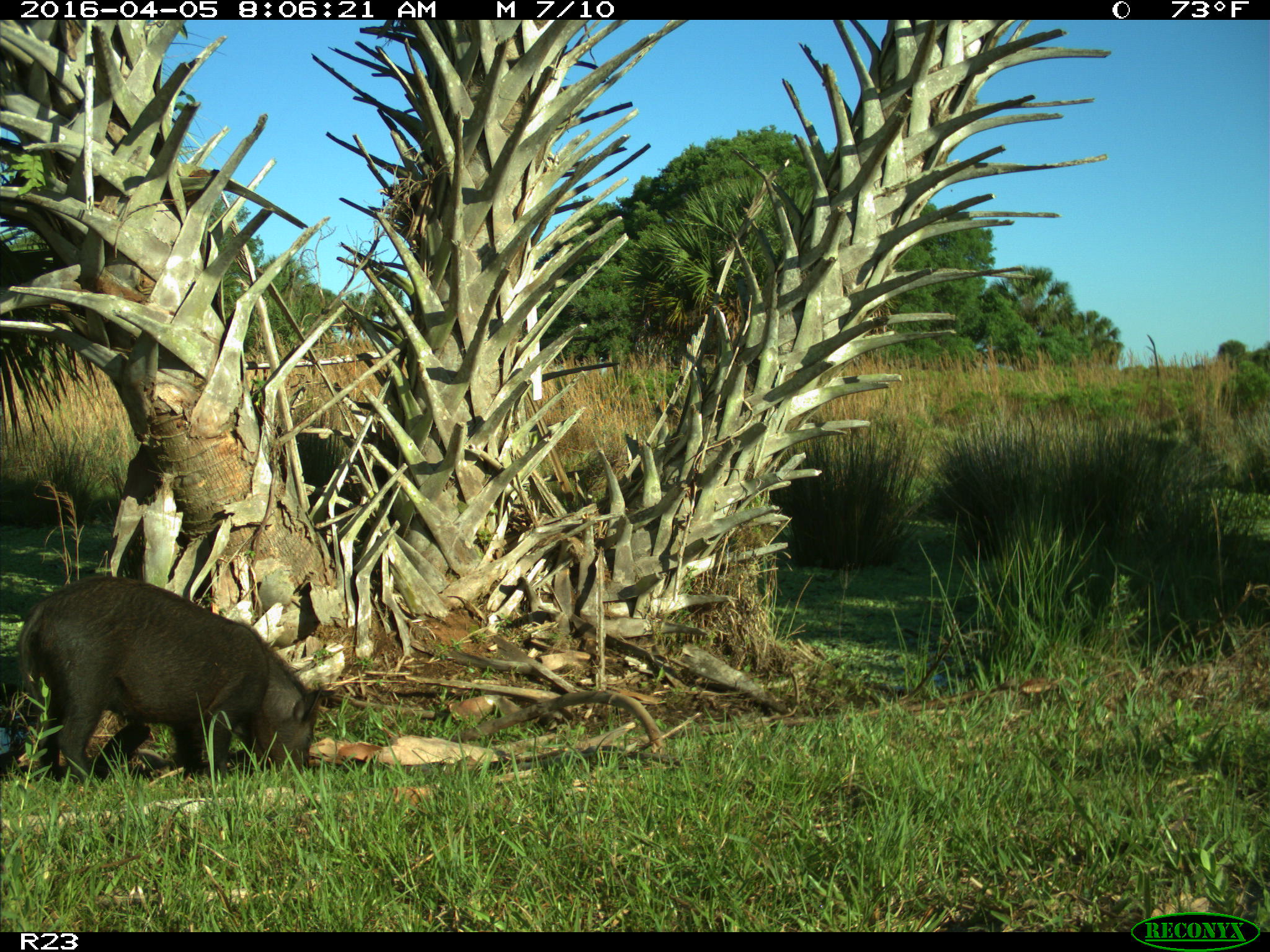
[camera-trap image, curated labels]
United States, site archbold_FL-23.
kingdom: Animalia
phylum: Chordata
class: Mammalia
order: Artiodactyla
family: Suidae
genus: Sus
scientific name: Sus scrofa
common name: wild boar